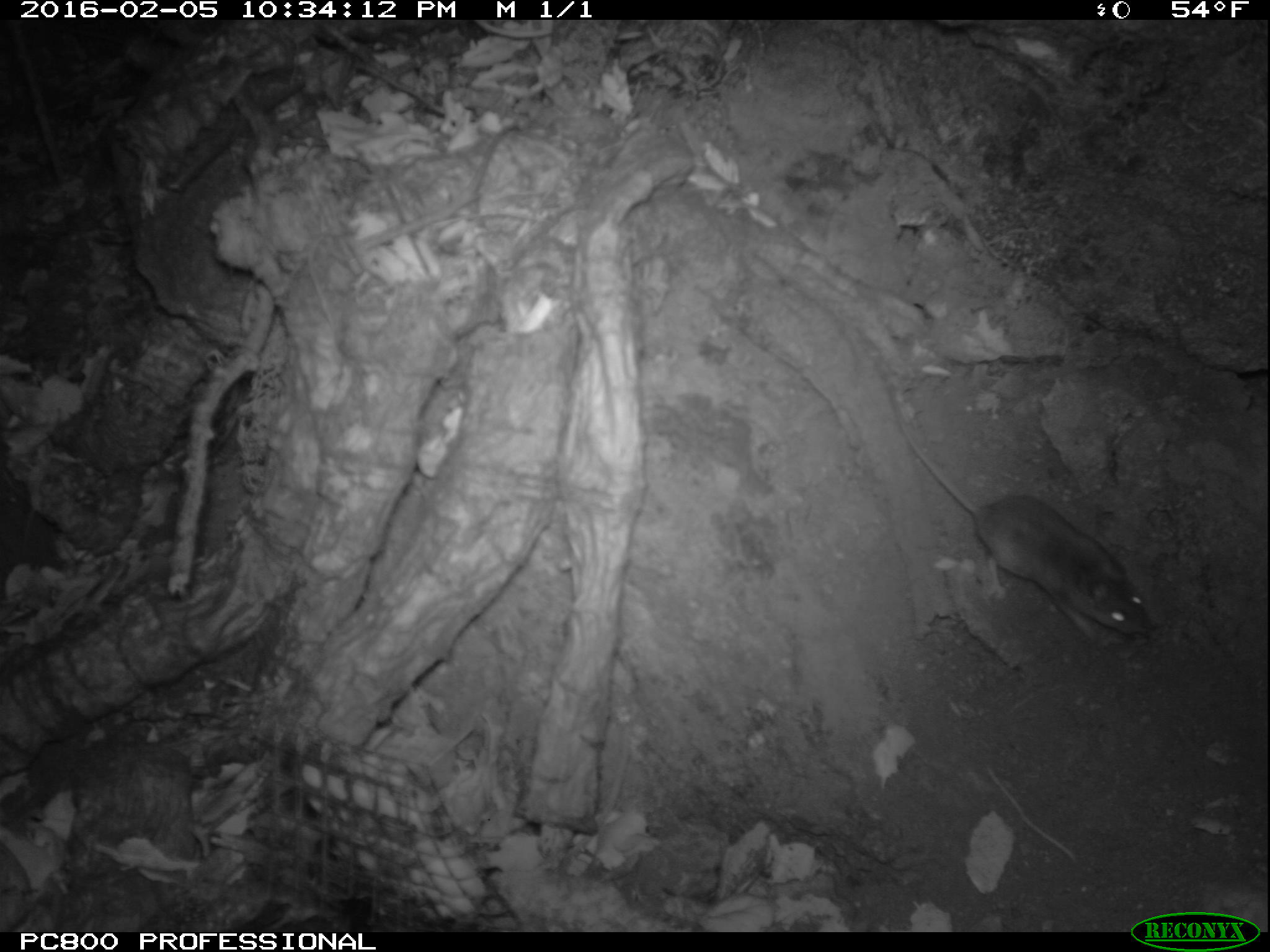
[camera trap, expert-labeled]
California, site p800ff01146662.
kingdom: Animalia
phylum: Chordata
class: Mammalia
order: Rodentia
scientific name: Rodentia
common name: rodent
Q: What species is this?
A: Rodent (Rodentia).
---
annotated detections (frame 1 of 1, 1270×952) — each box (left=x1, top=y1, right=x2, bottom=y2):
rodent: (left=889, top=388, right=1155, bottom=643)